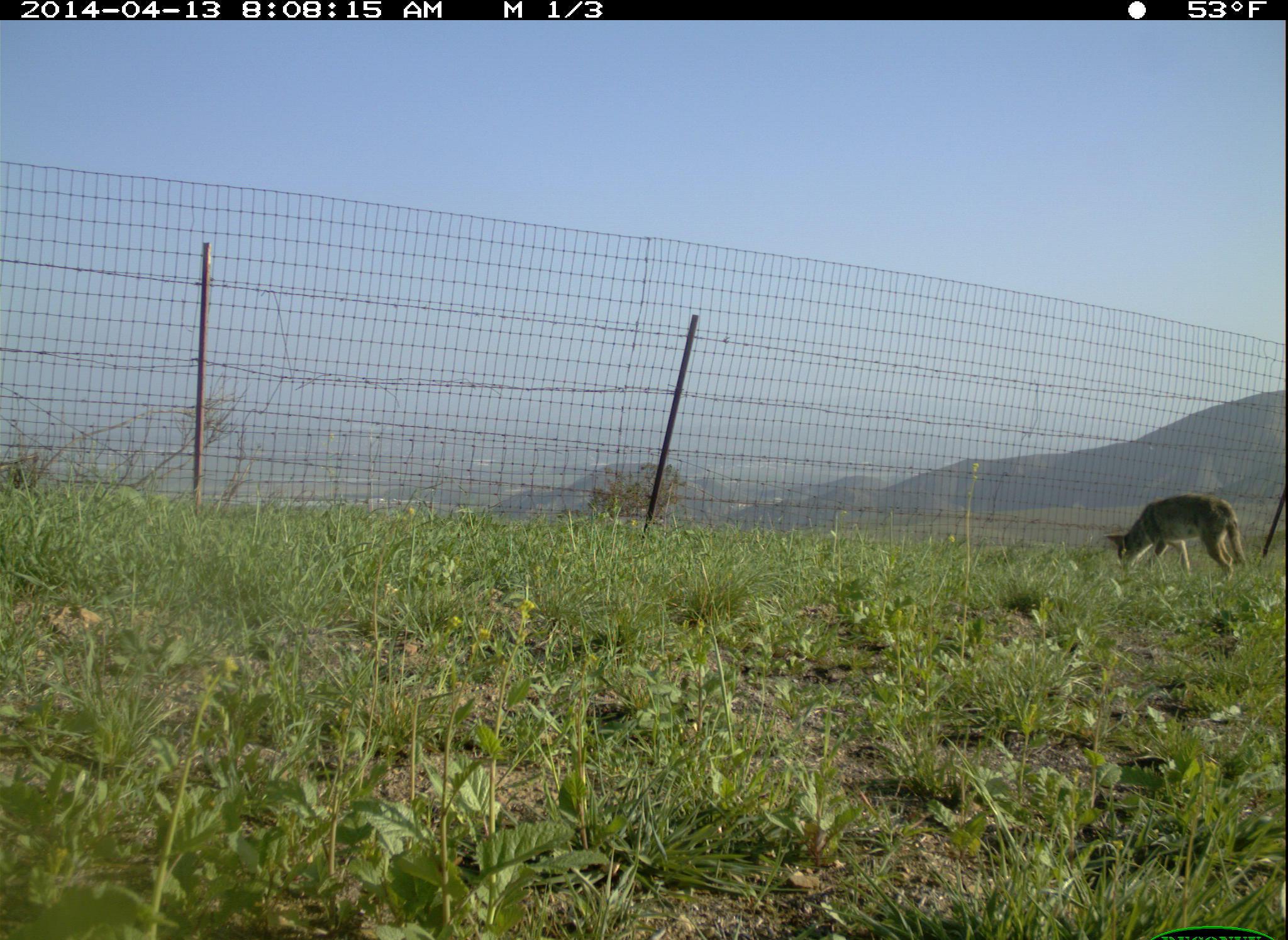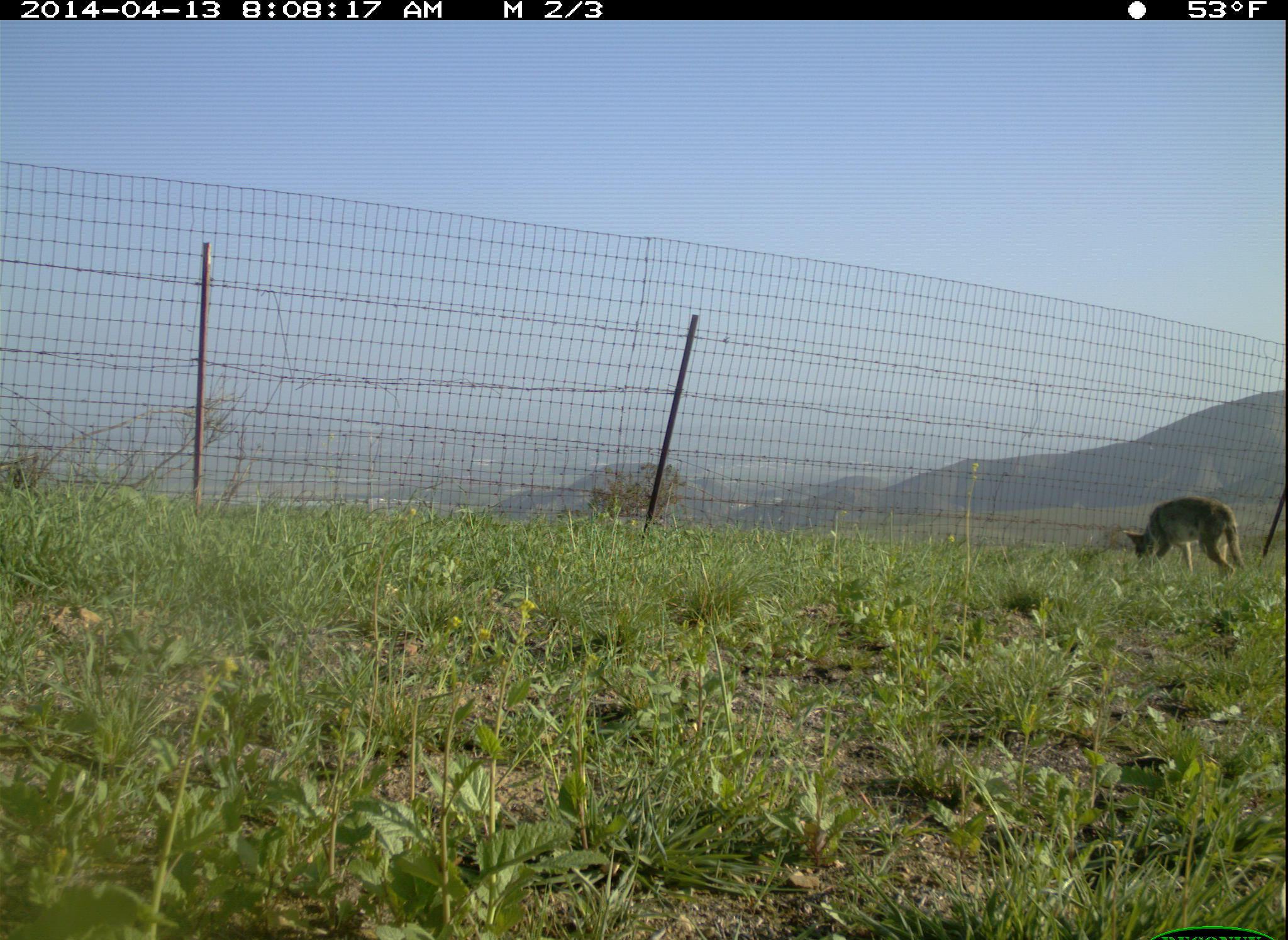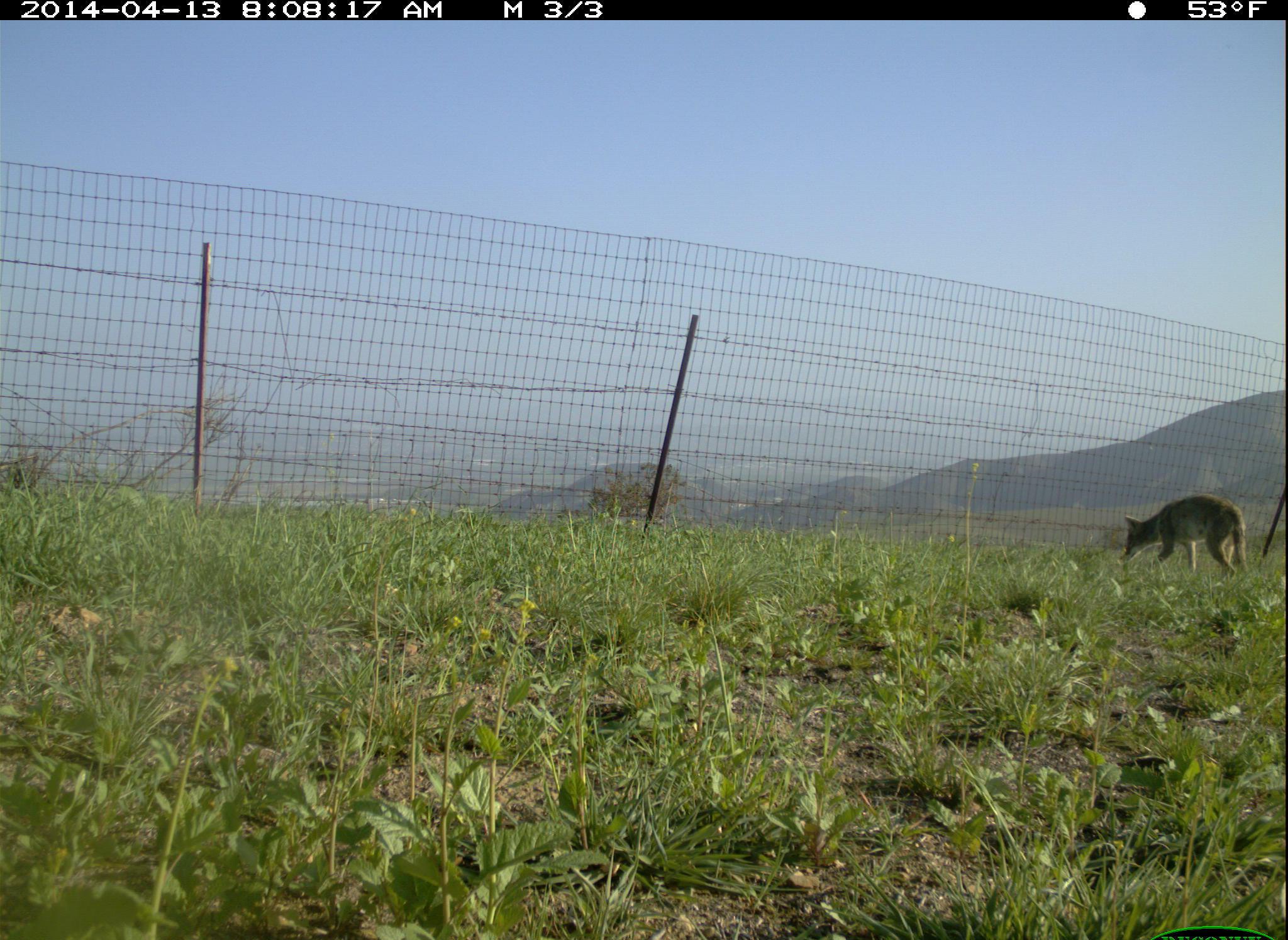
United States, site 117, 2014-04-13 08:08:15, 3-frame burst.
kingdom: Animalia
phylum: Chordata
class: Mammalia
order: Carnivora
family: Canidae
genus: Canis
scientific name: Canis latrans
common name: coyote